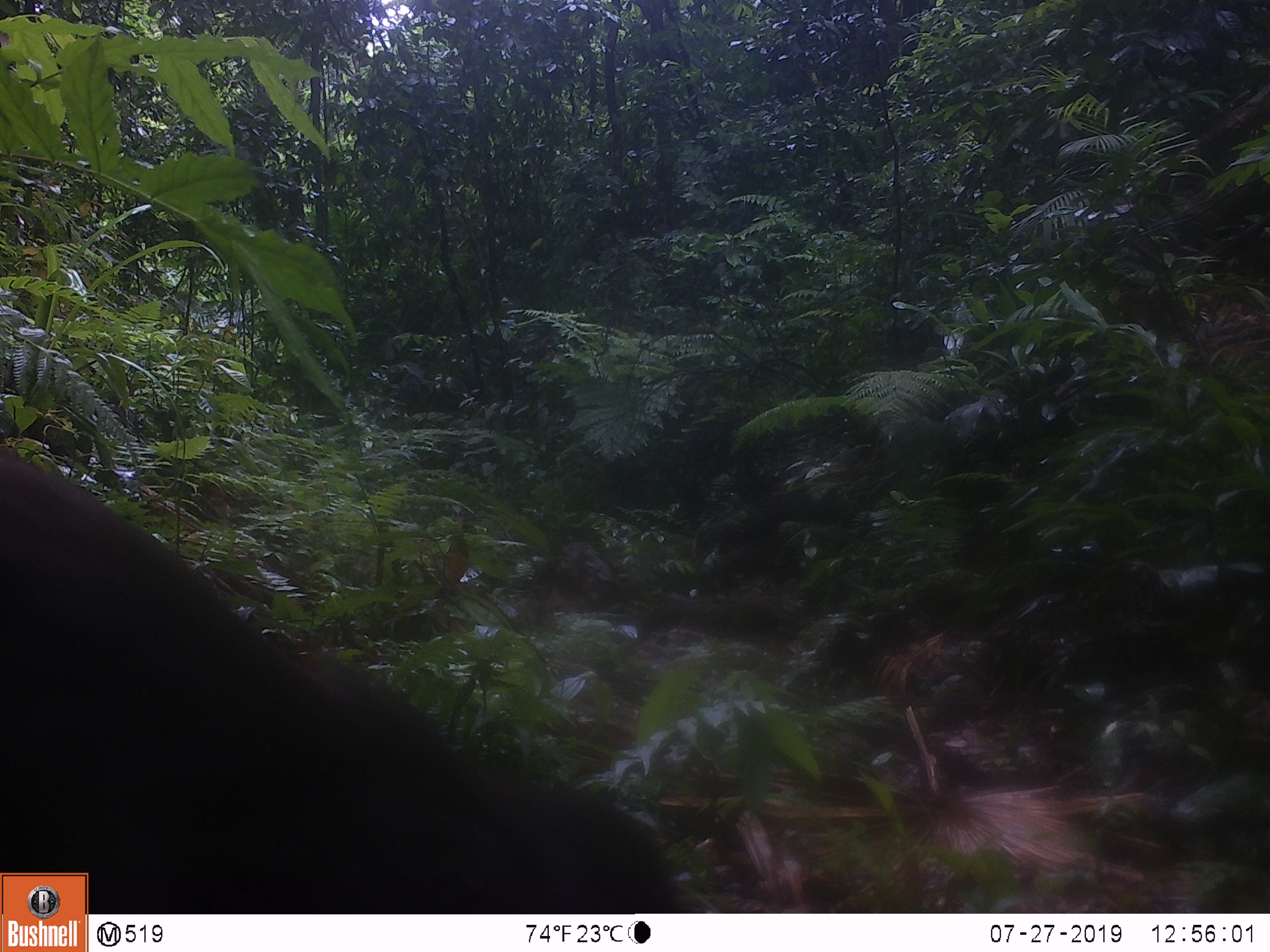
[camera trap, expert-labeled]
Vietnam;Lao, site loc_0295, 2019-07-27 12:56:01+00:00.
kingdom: Animalia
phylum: Chordata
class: Mammalia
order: Primates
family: Cercopithecidae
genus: Macaca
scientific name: Macaca arctoides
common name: stump-tailed macaque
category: stump tailed macaque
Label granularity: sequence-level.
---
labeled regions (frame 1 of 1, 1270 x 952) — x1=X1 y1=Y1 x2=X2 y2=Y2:
stump tailed macaque: x1=0 y1=437 x2=688 y2=913